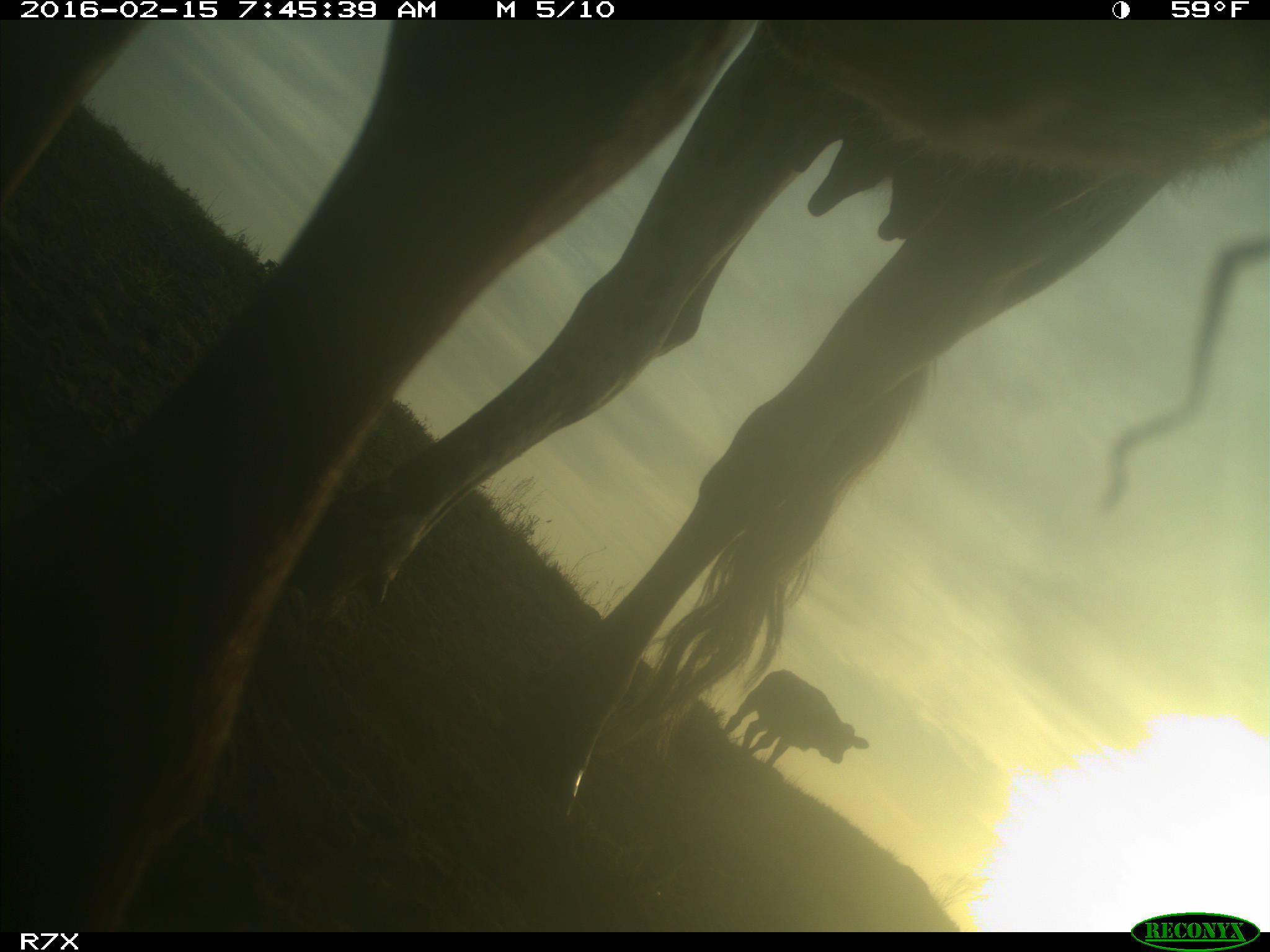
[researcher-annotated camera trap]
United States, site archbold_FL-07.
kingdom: Animalia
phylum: Chordata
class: Mammalia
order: Artiodactyla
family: Bovidae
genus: Bos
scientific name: Bos taurus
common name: domestic cow